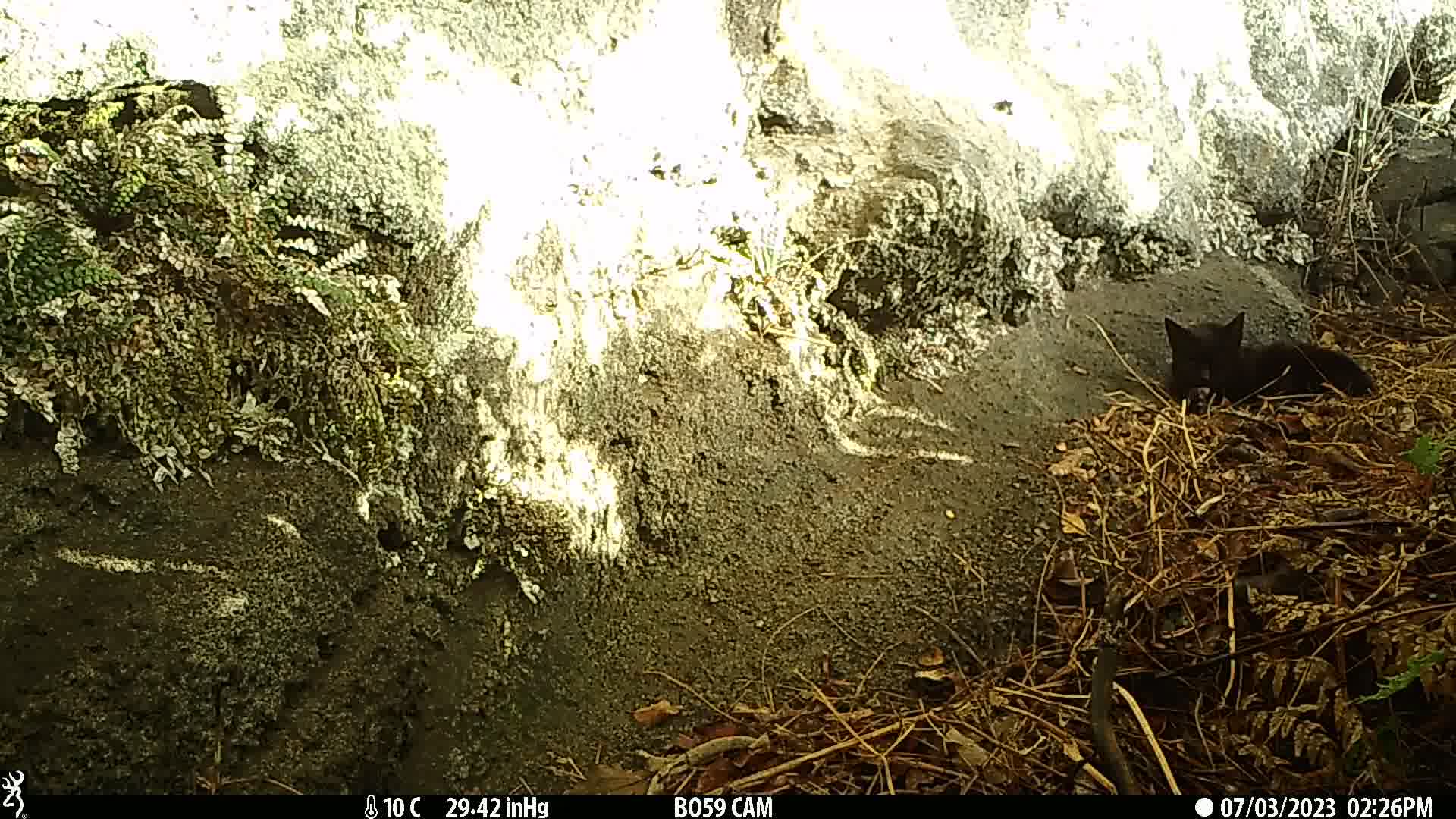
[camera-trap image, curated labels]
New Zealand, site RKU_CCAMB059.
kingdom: Animalia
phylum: Chordata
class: Mammalia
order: Carnivora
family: Felidae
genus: Felis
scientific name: Felis catus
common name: domestic cat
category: cat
Cat (domestic cat) (Felis catus).